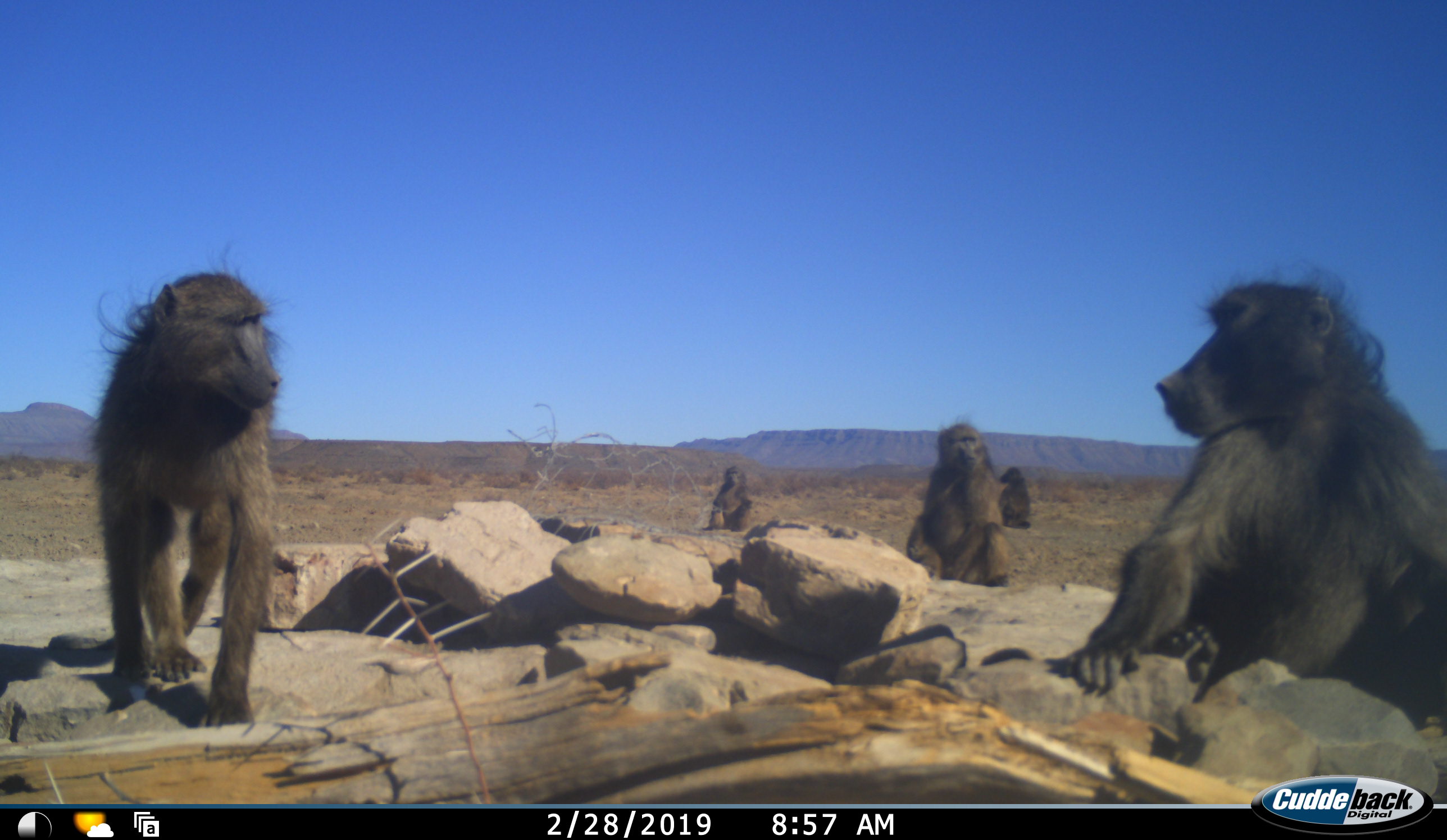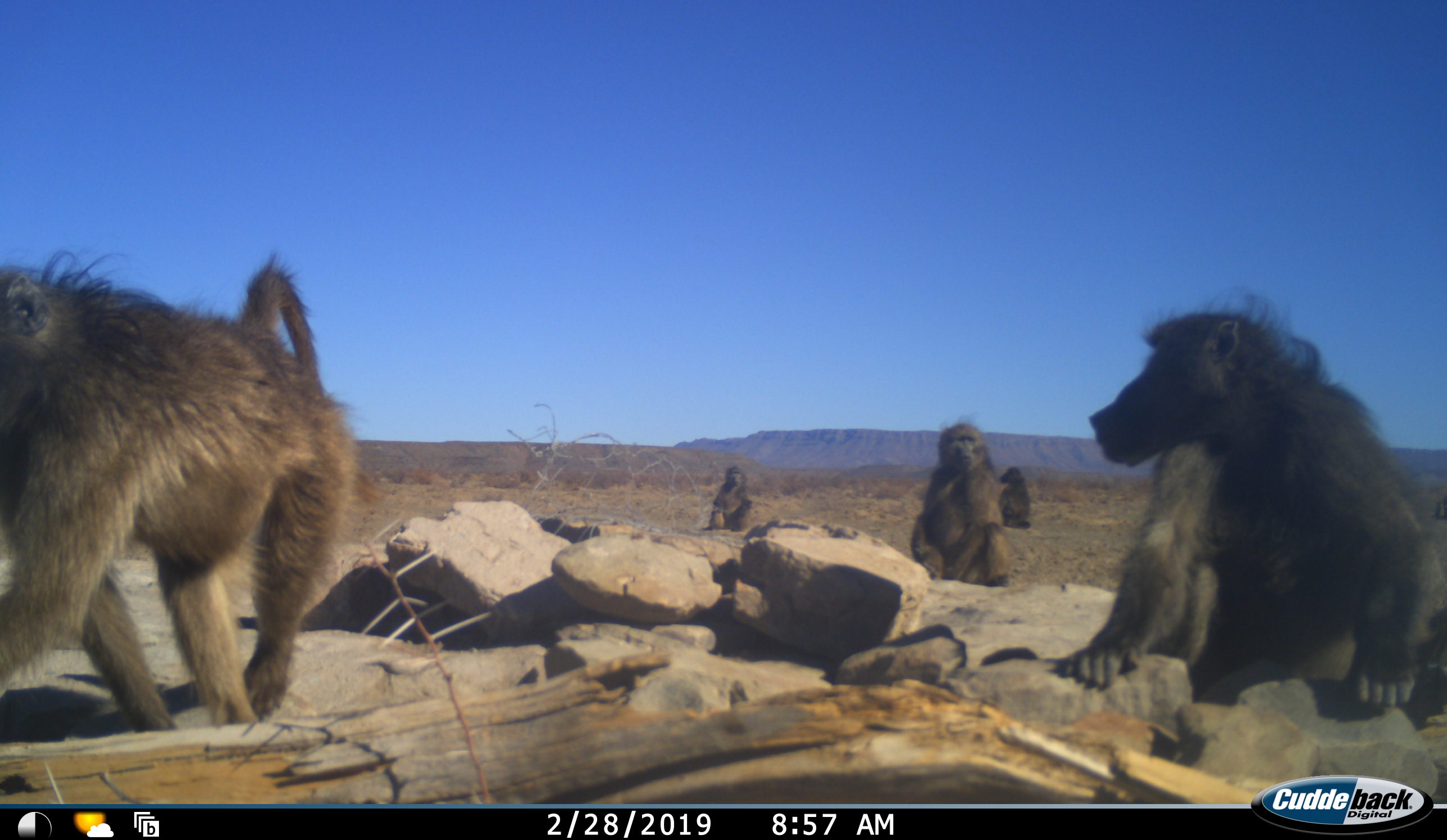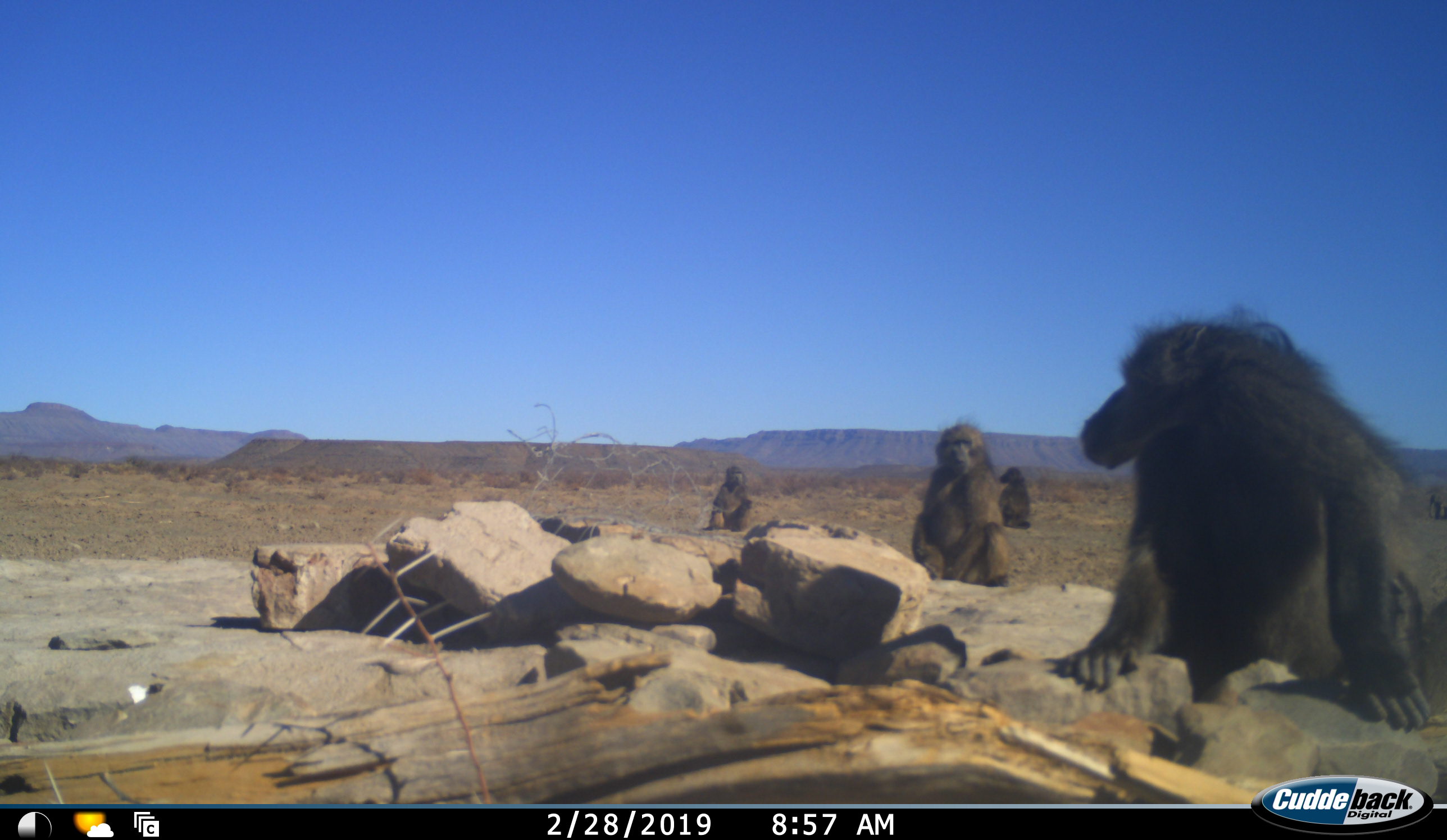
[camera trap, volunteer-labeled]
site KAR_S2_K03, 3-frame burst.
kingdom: Animalia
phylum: Chordata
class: Mammalia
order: Primates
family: Cercopithecidae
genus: Papio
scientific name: Papio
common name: baboon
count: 5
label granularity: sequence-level